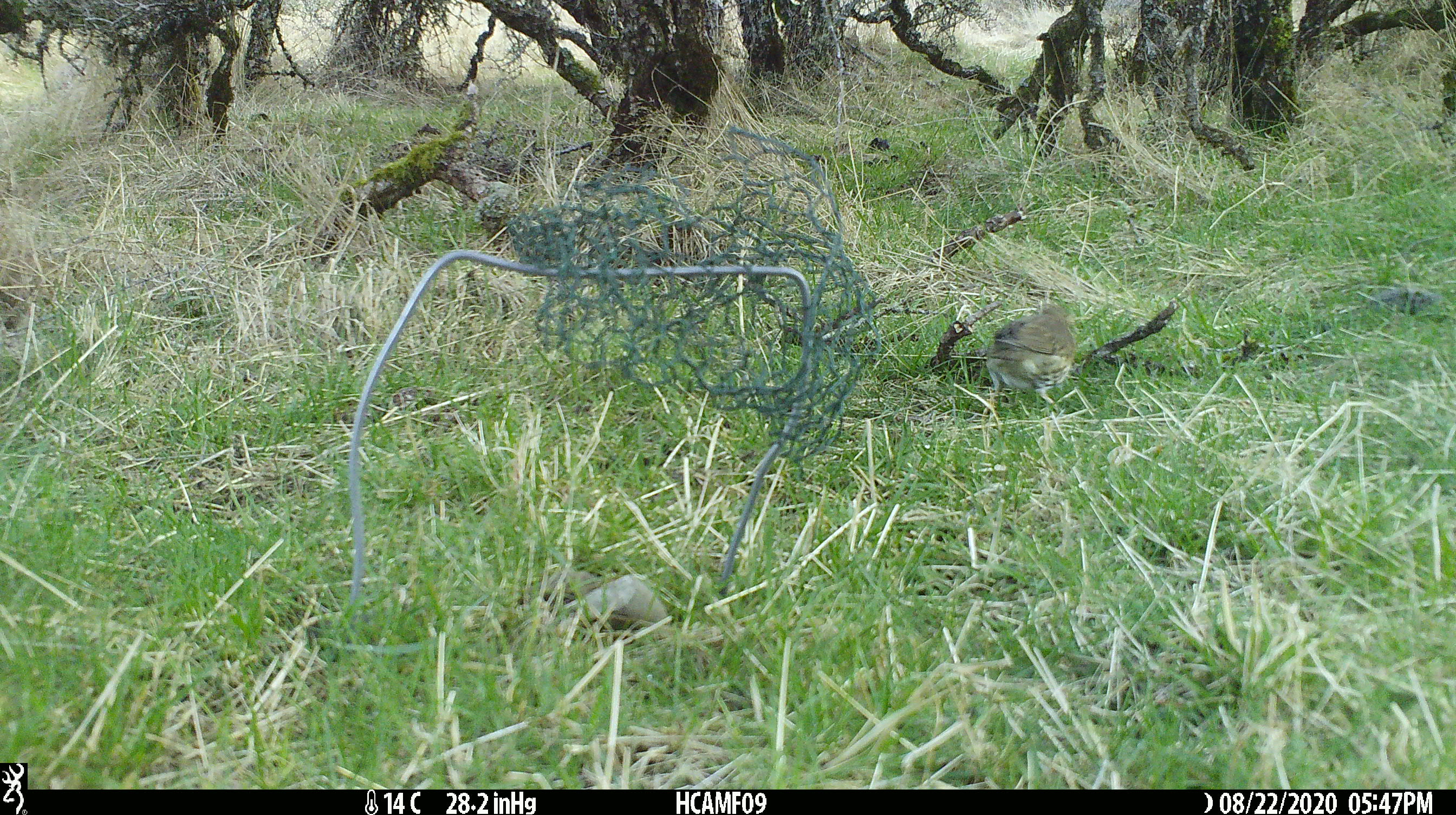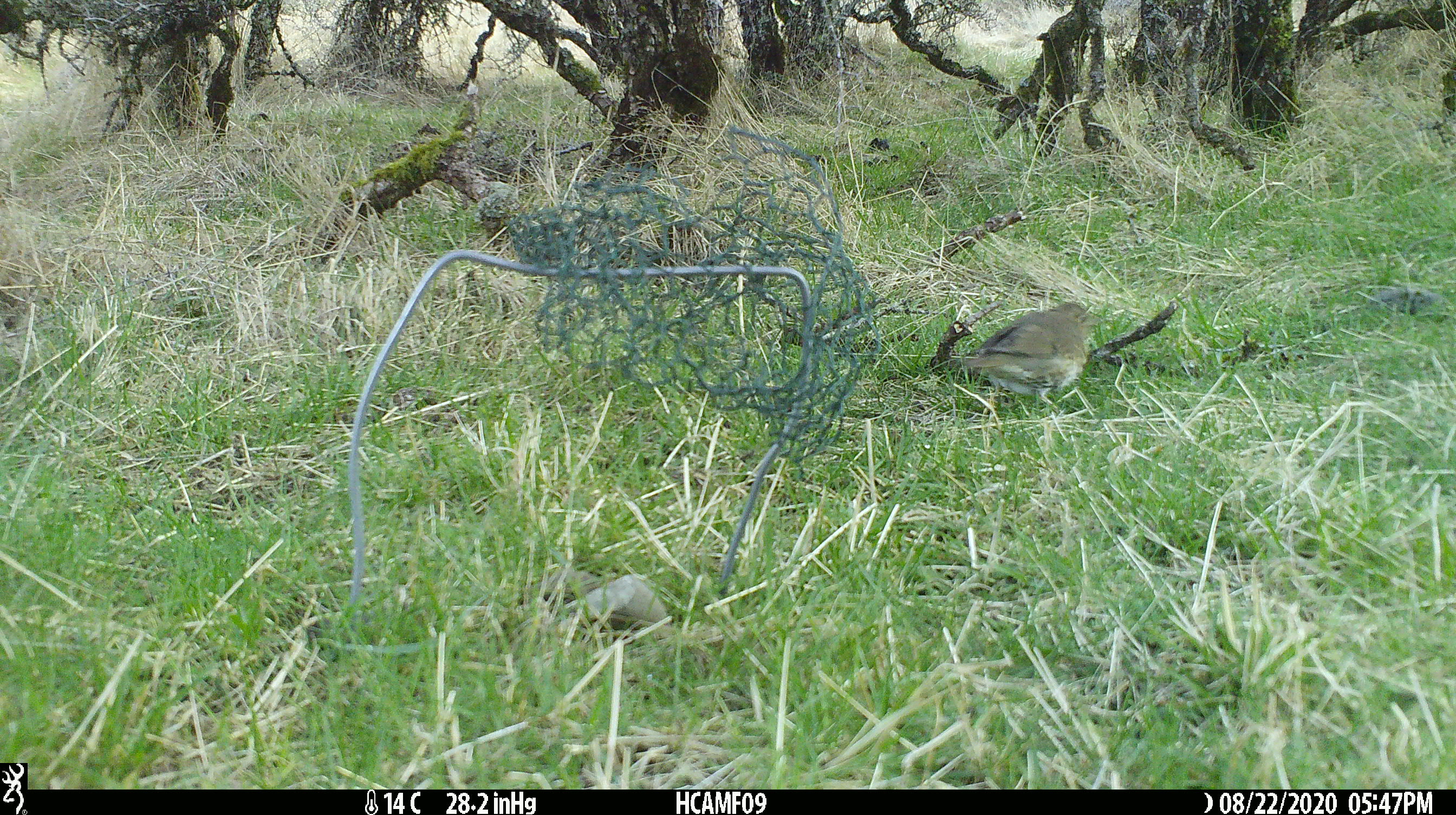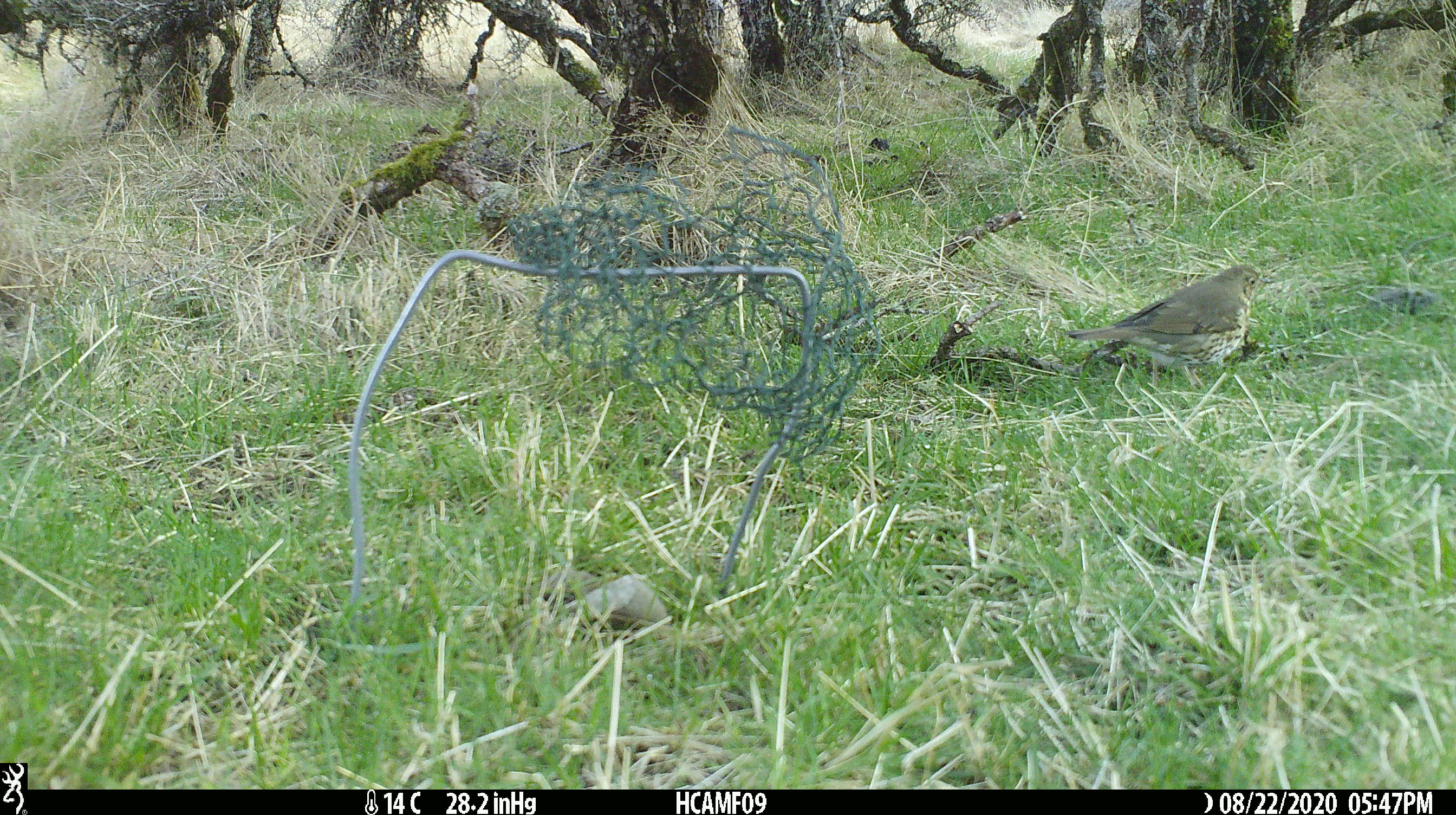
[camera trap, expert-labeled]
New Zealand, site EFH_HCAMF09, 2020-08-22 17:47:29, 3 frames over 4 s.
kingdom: Animalia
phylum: Chordata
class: Aves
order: Passeriformes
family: Turdidae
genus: Turdus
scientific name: Turdus philomelos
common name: song thrush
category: thrush